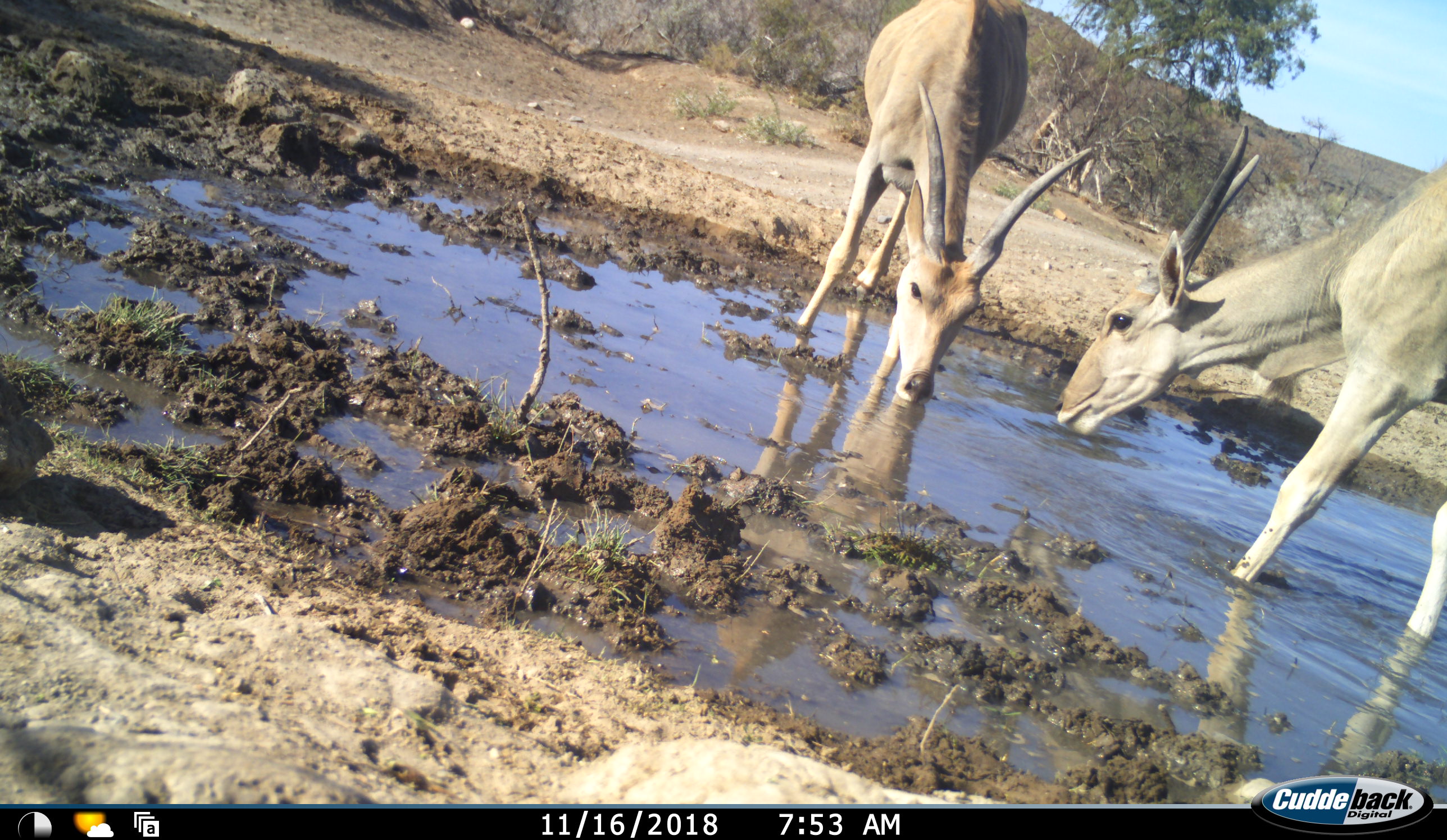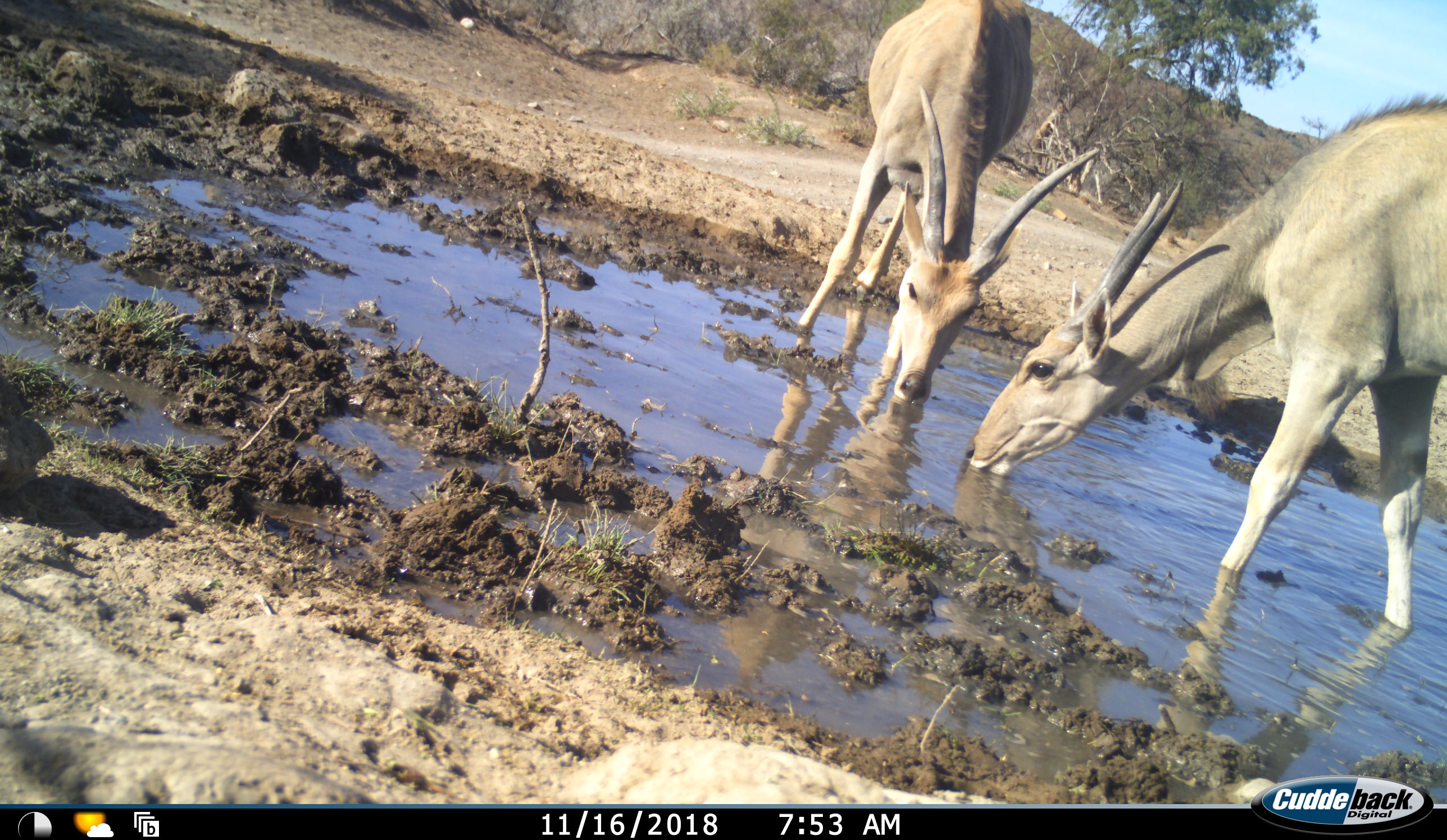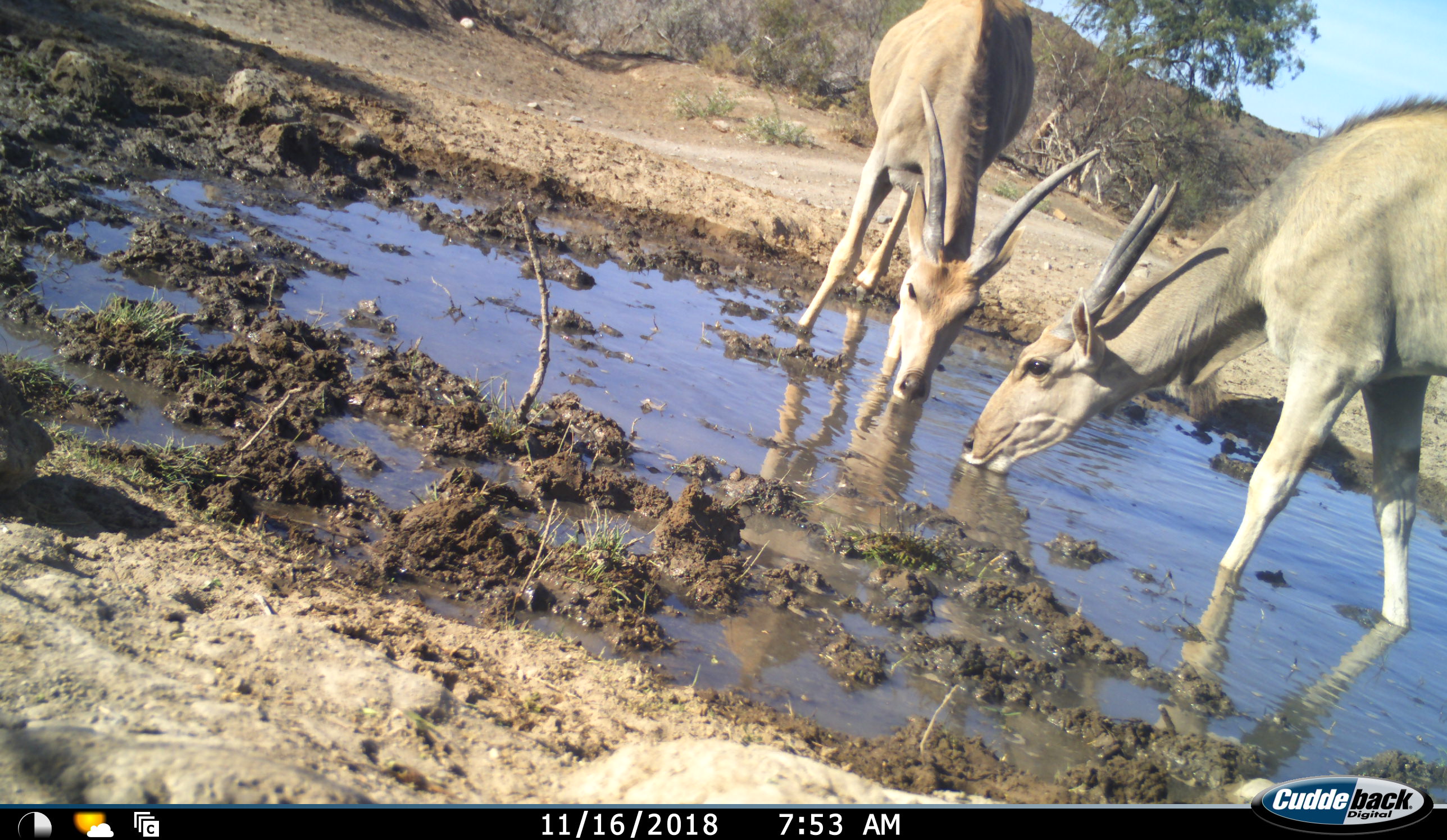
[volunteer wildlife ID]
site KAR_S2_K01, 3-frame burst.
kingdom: Animalia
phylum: Chordata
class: Mammalia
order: Artiodactyla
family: Bovidae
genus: Tragelaphus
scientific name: Tragelaphus oryx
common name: eland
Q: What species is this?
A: Eland (Tragelaphus oryx).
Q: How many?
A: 2.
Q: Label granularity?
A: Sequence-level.